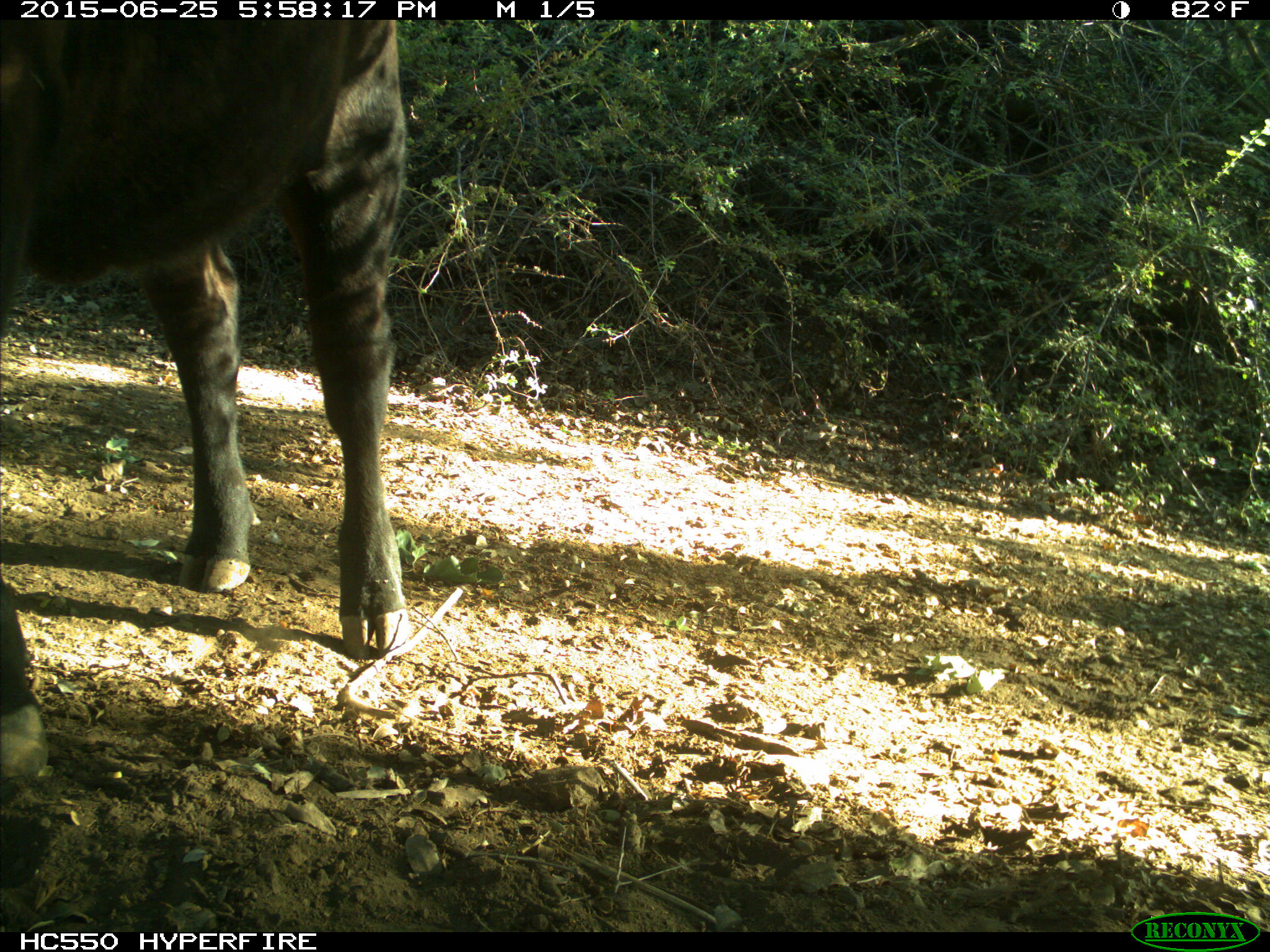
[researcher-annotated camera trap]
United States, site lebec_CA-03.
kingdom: Animalia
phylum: Chordata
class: Mammalia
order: Artiodactyla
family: Bovidae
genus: Bos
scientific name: Bos taurus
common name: domestic cow